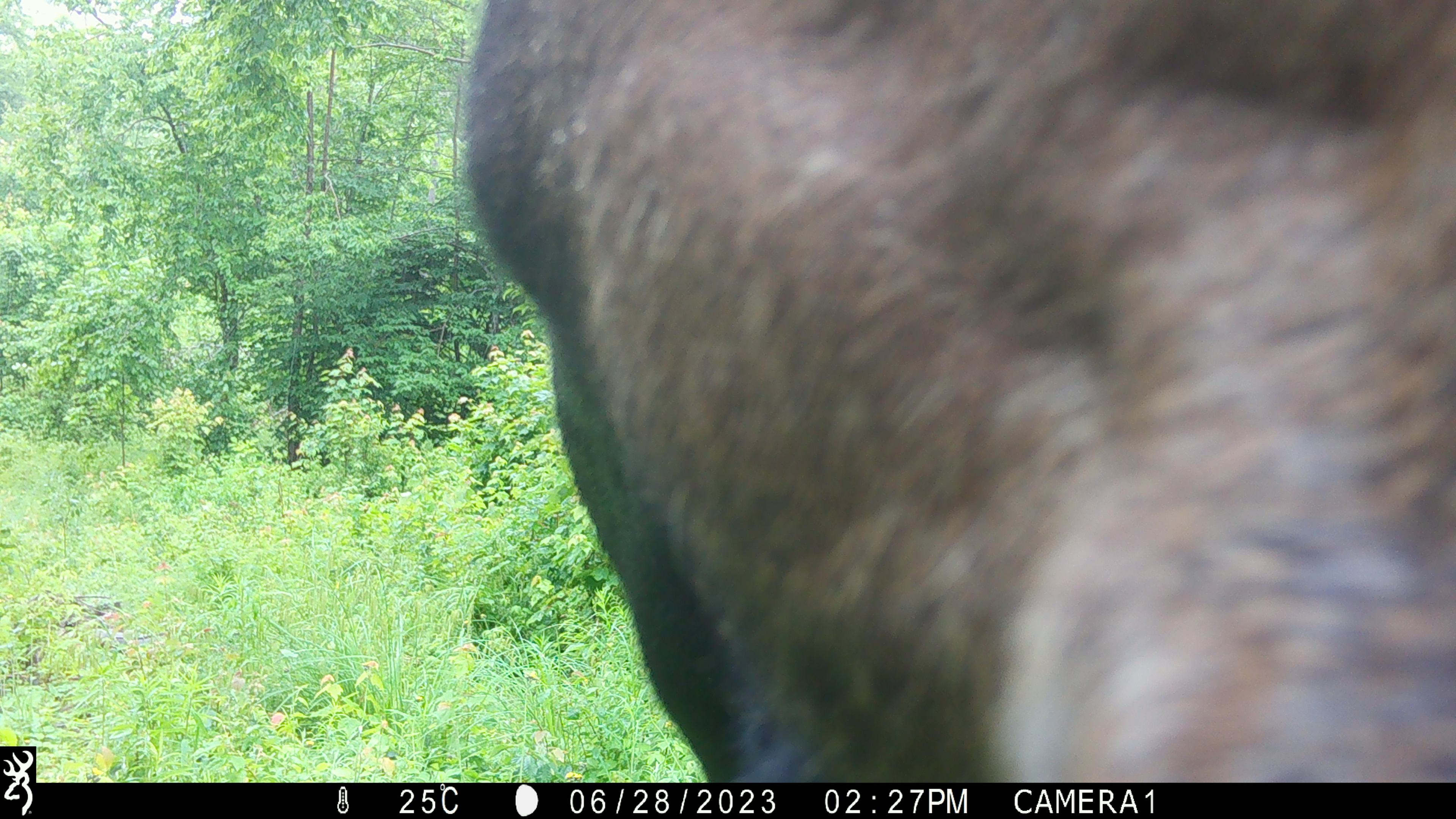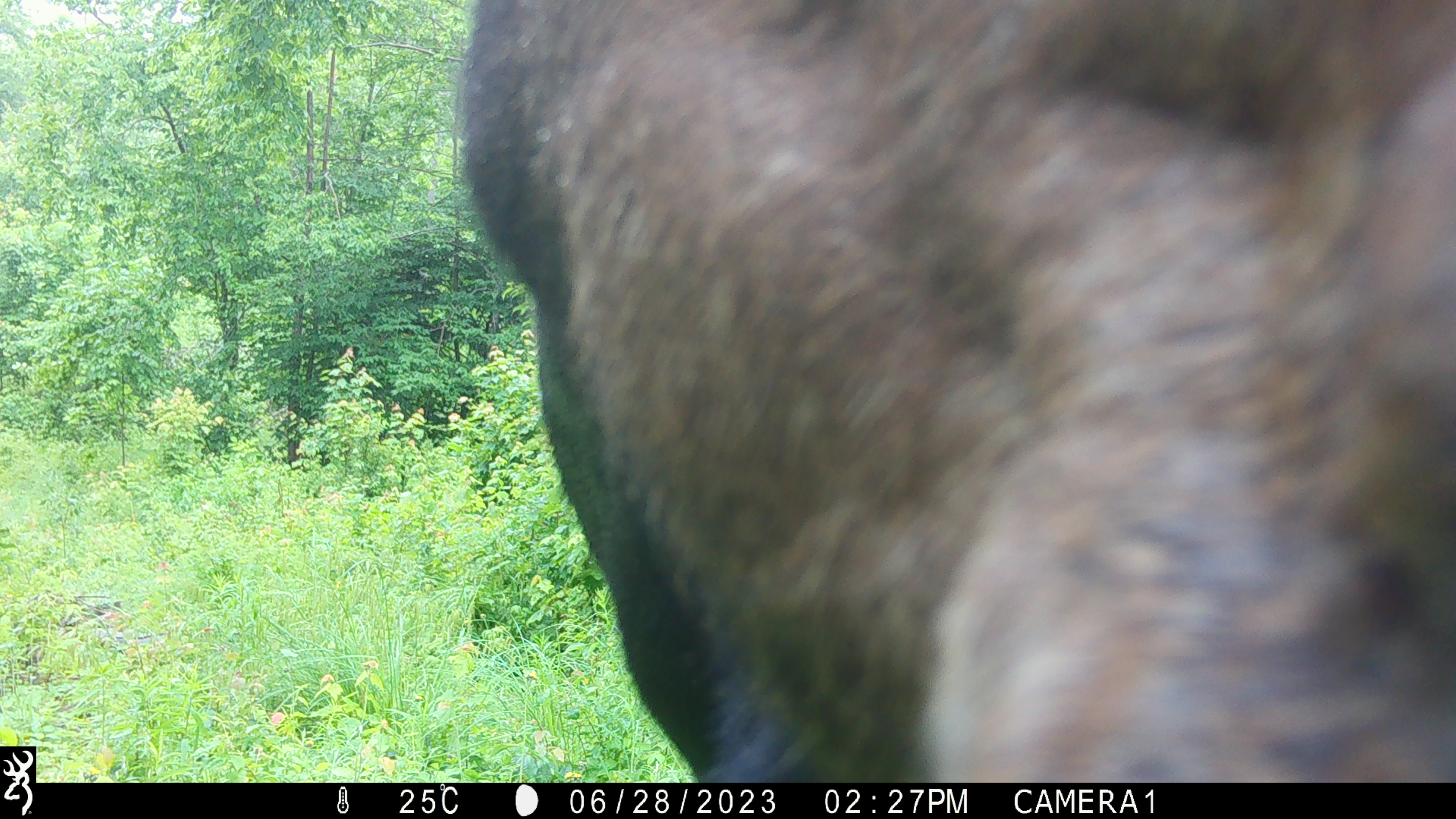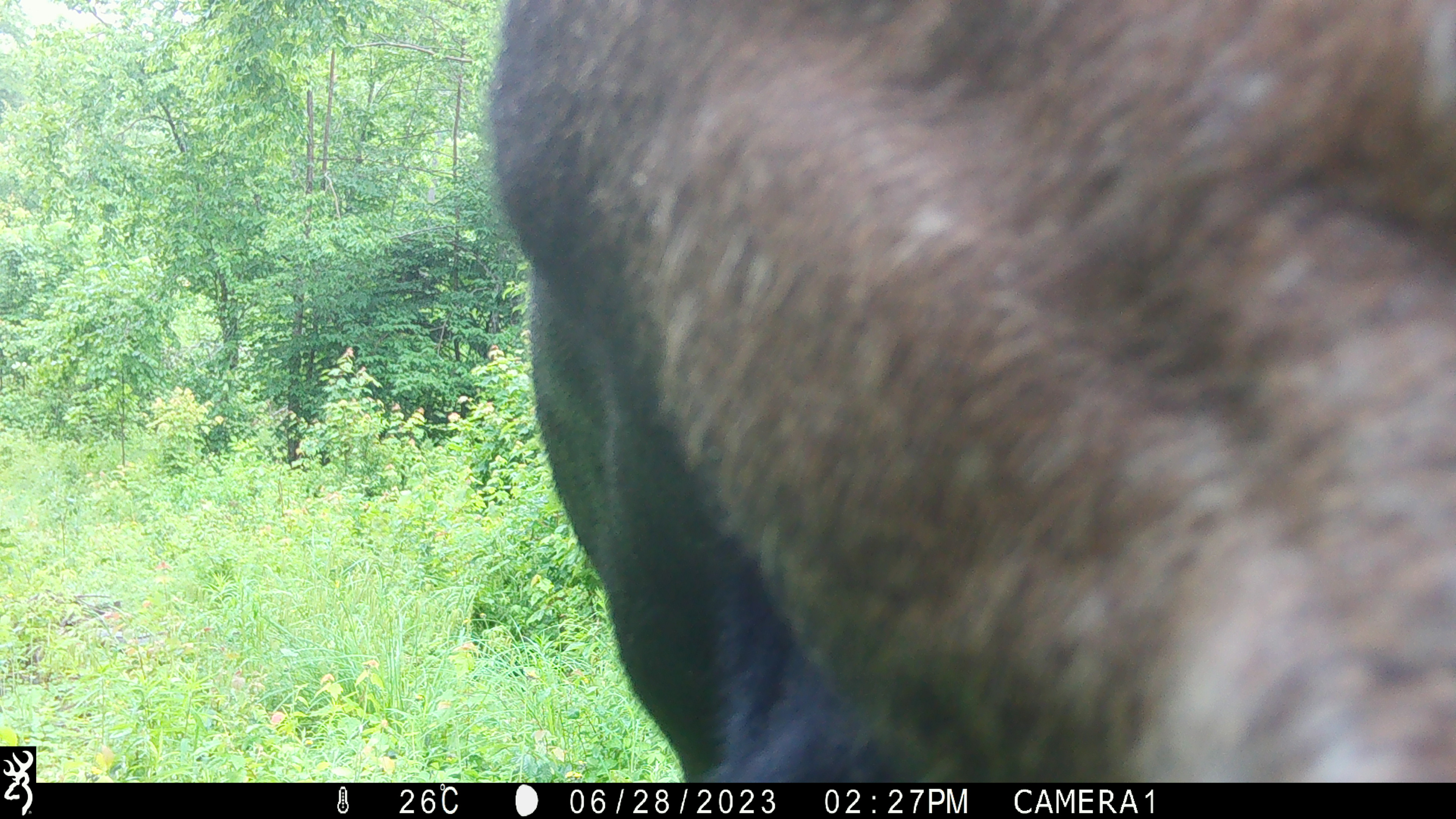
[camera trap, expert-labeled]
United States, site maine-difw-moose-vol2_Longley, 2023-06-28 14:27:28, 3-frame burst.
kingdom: Animalia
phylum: Chordata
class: Mammalia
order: Artiodactyla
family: Cervidae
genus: Alces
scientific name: Alces alces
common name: moose